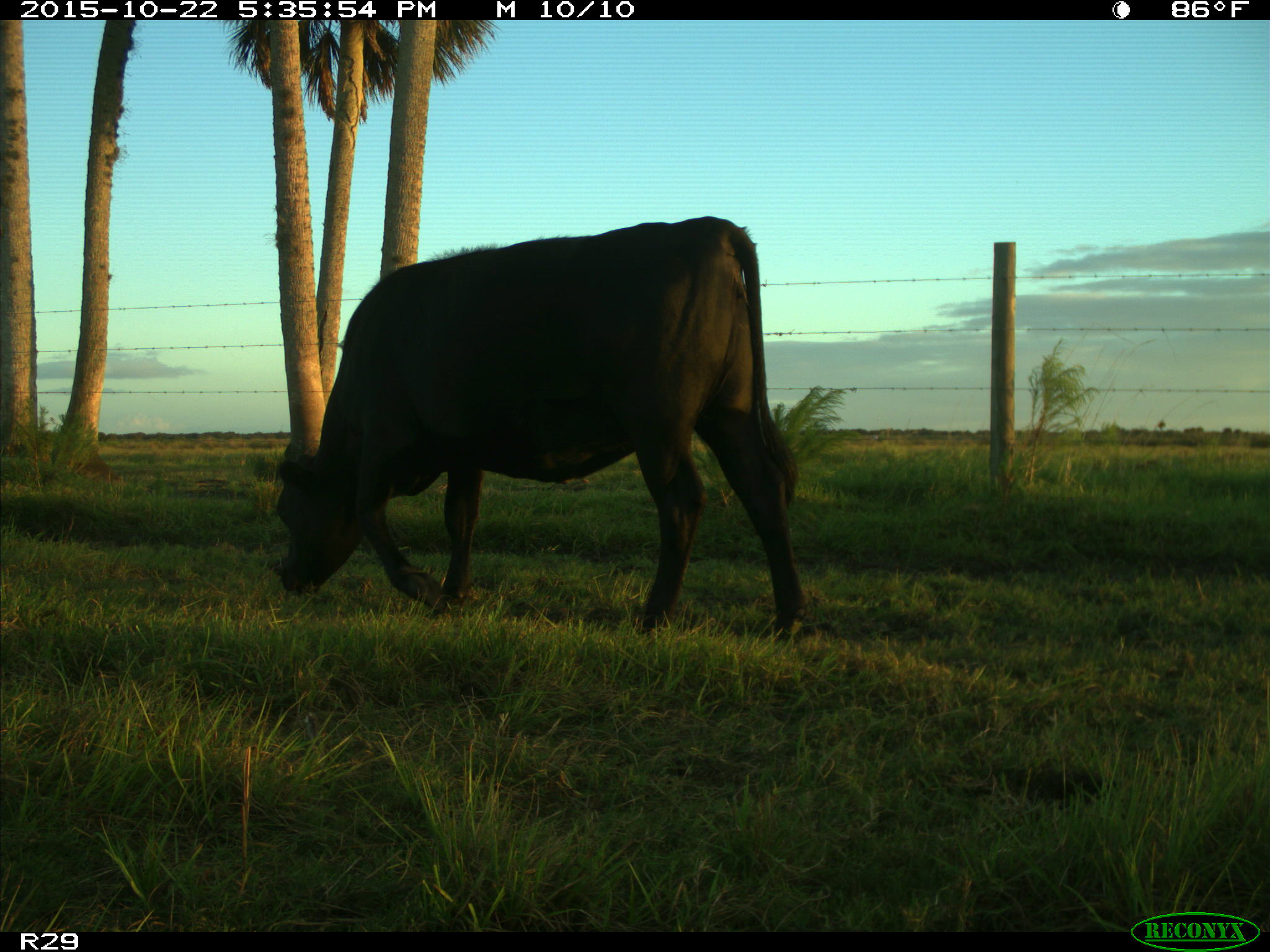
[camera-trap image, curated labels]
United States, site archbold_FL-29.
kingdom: Animalia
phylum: Chordata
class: Mammalia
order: Artiodactyla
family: Bovidae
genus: Bos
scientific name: Bos taurus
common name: domestic cow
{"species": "Bos taurus (domestic cow)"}